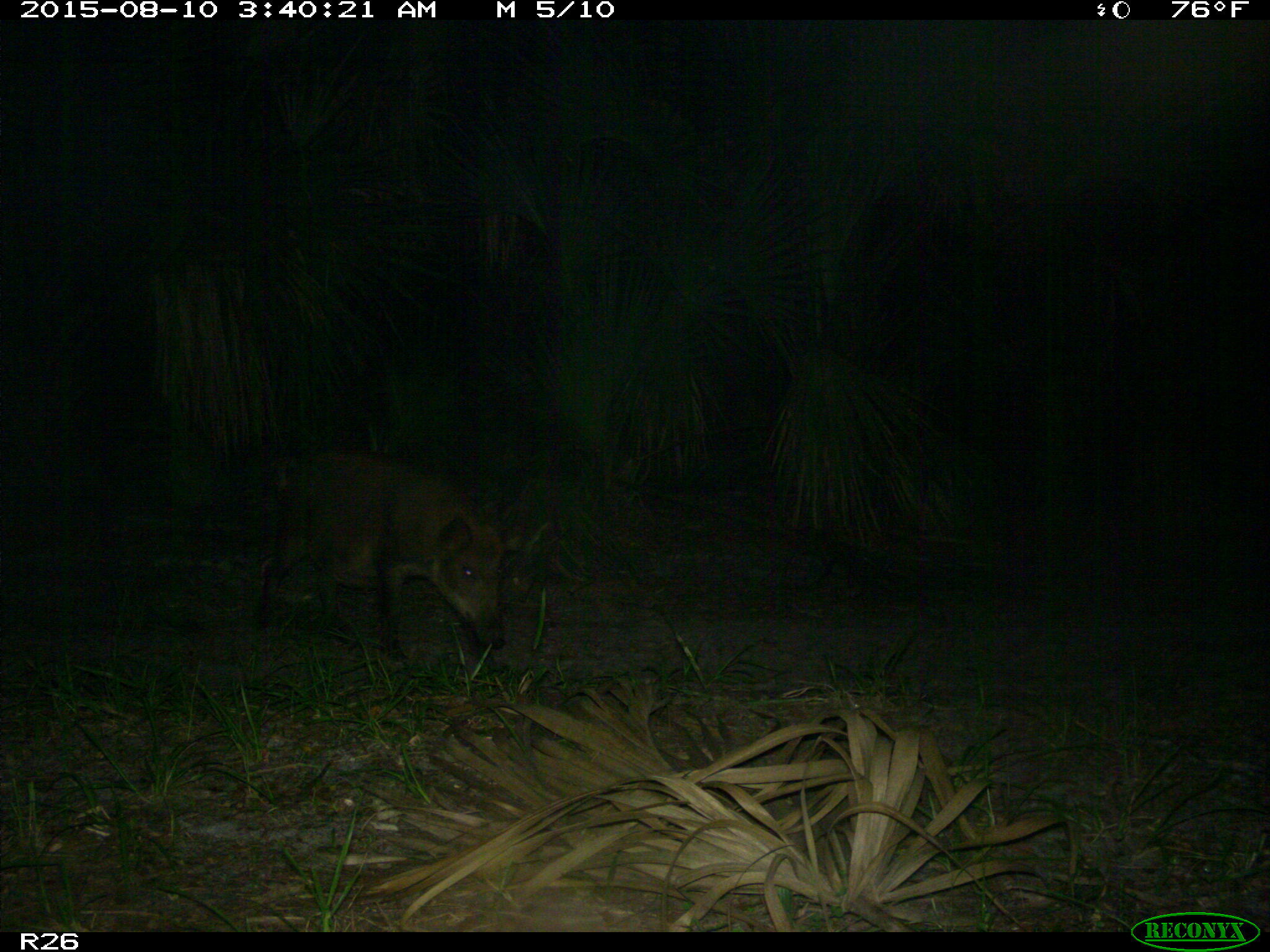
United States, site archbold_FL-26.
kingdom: Animalia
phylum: Chordata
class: Mammalia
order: Artiodactyla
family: Suidae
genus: Sus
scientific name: Sus scrofa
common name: wild boar